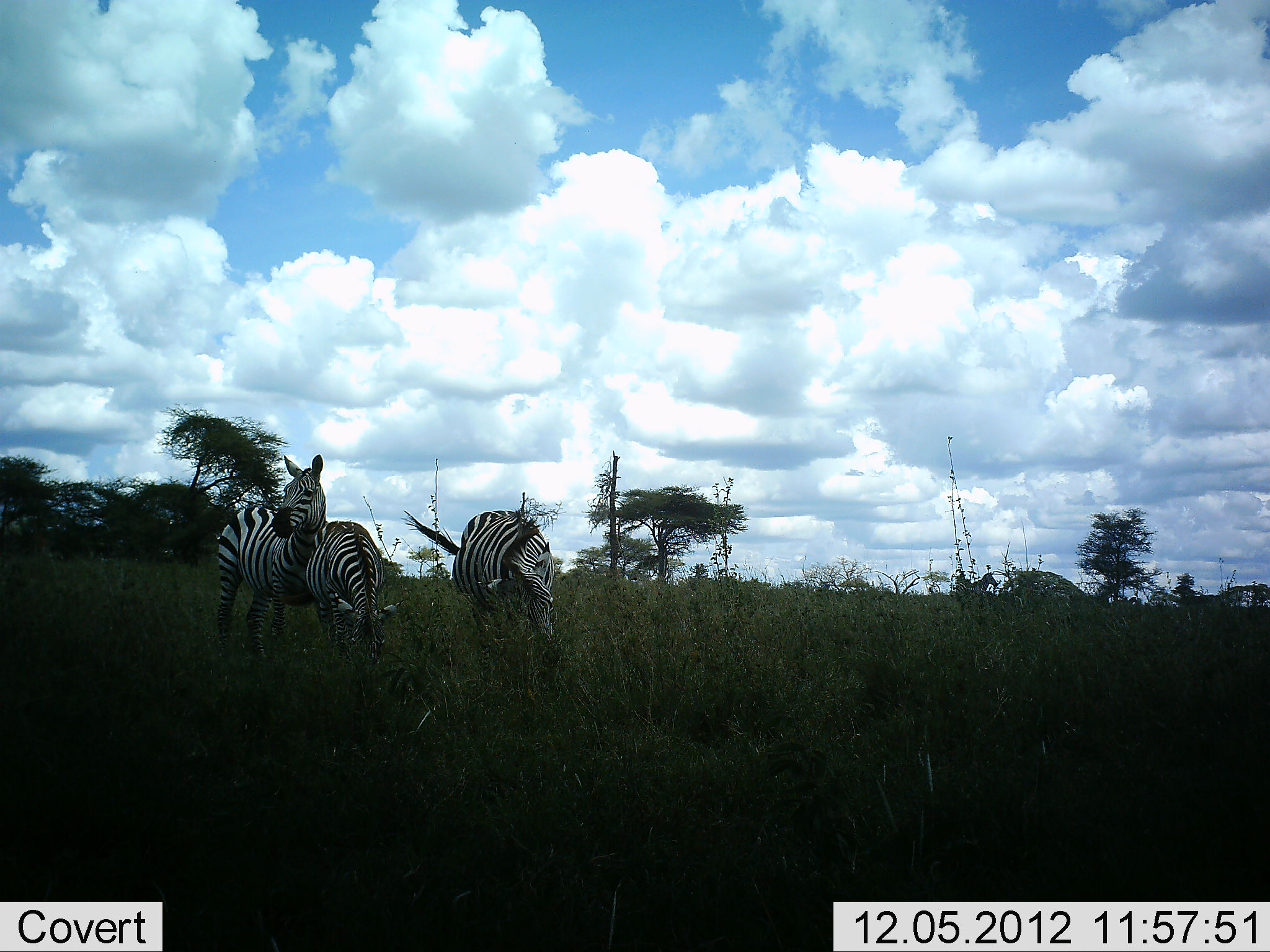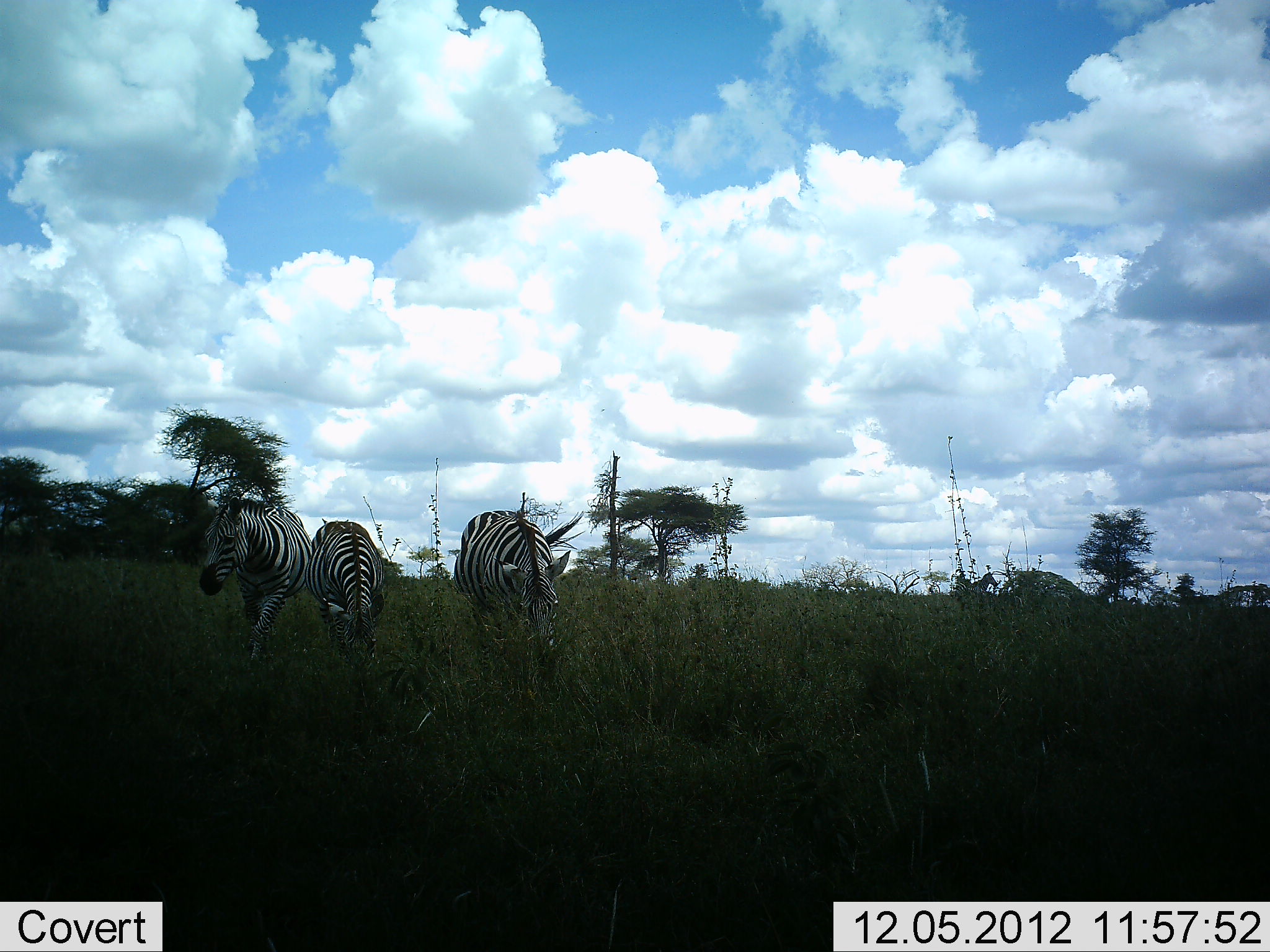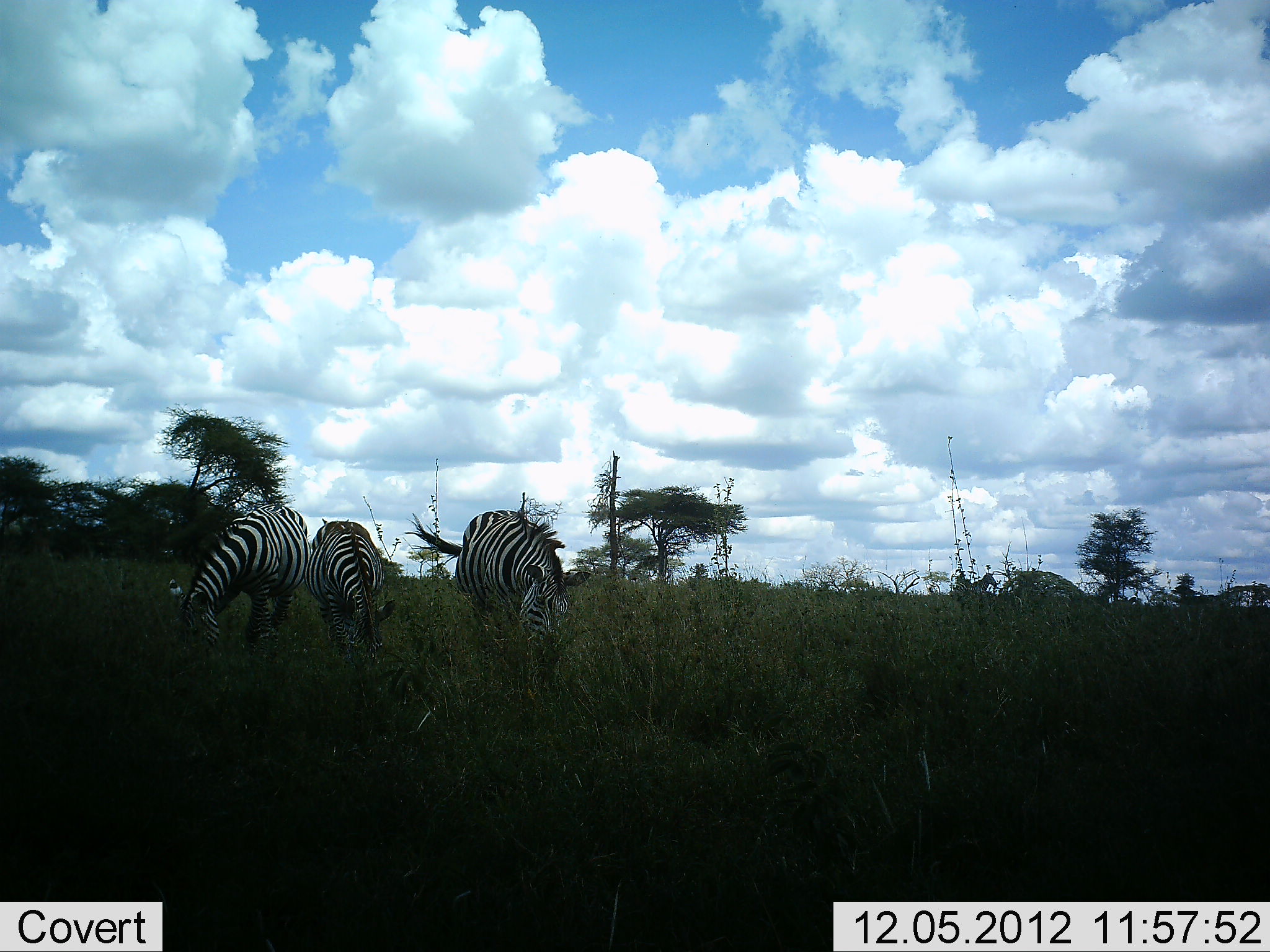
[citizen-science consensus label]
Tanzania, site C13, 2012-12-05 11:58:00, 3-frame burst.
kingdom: Animalia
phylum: Chordata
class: Mammalia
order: Perissodactyla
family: Equidae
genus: Equus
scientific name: Equus quagga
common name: plains zebra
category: zebra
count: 3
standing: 30%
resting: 10%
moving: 40%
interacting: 0%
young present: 10%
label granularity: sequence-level